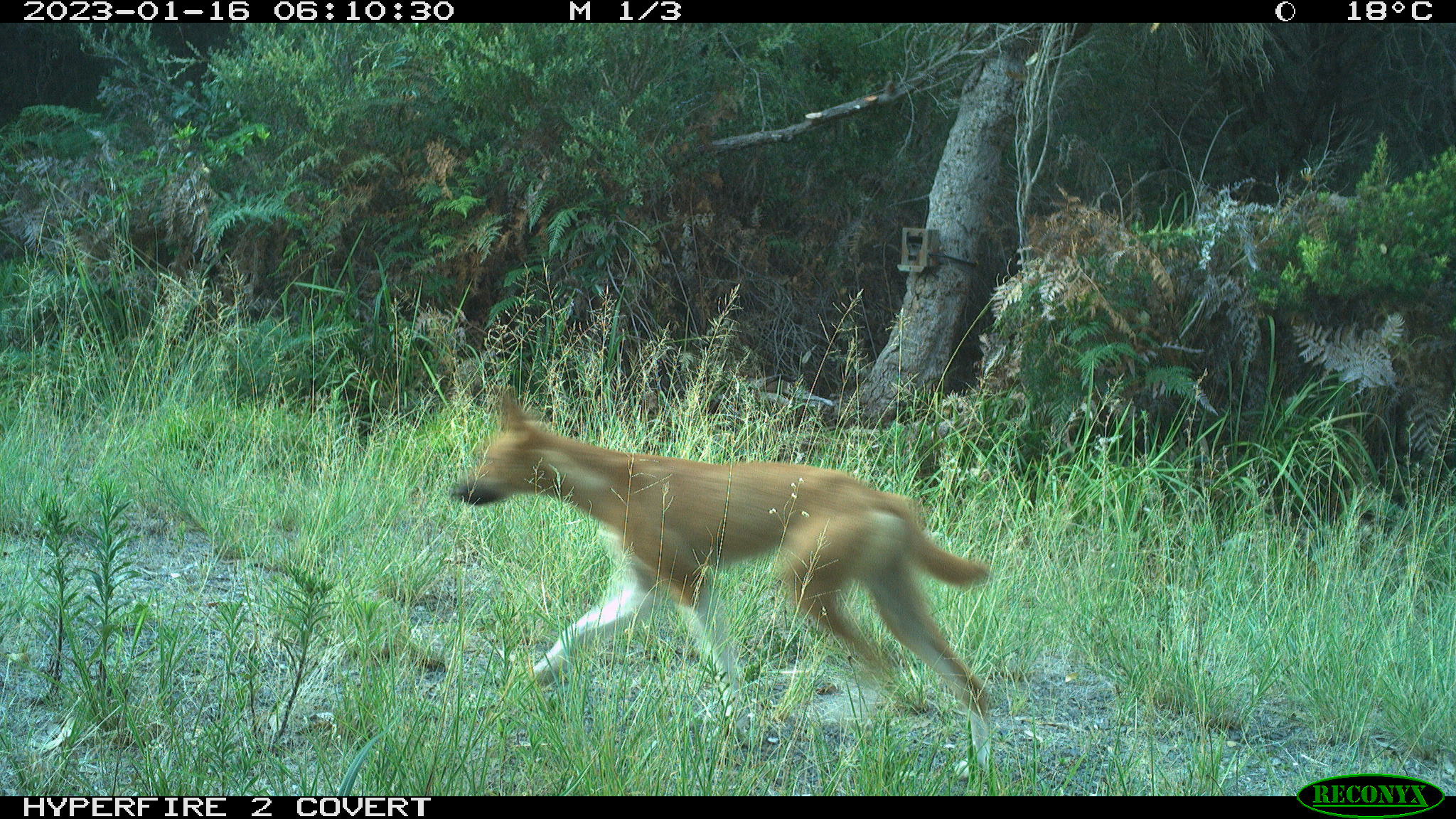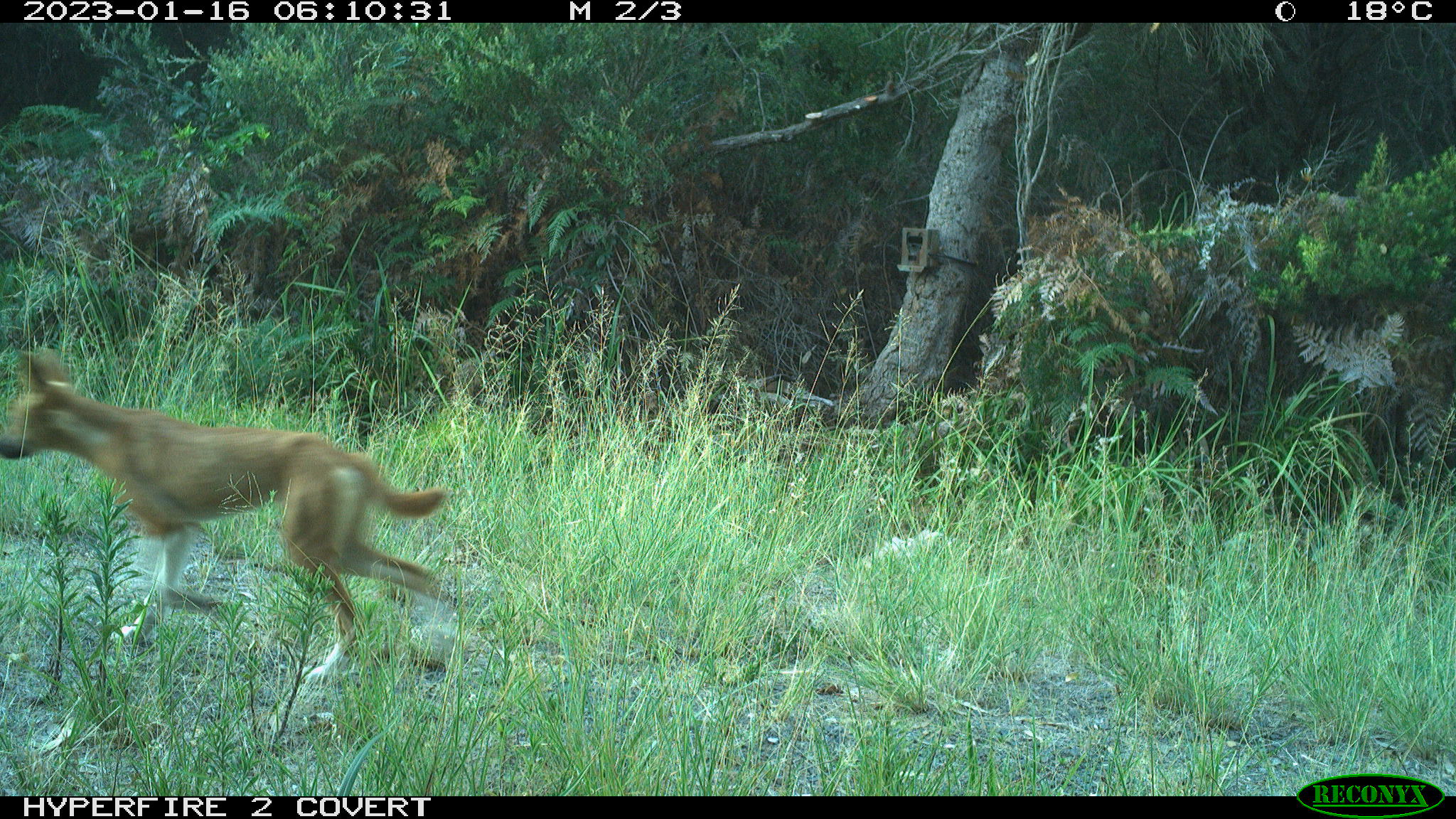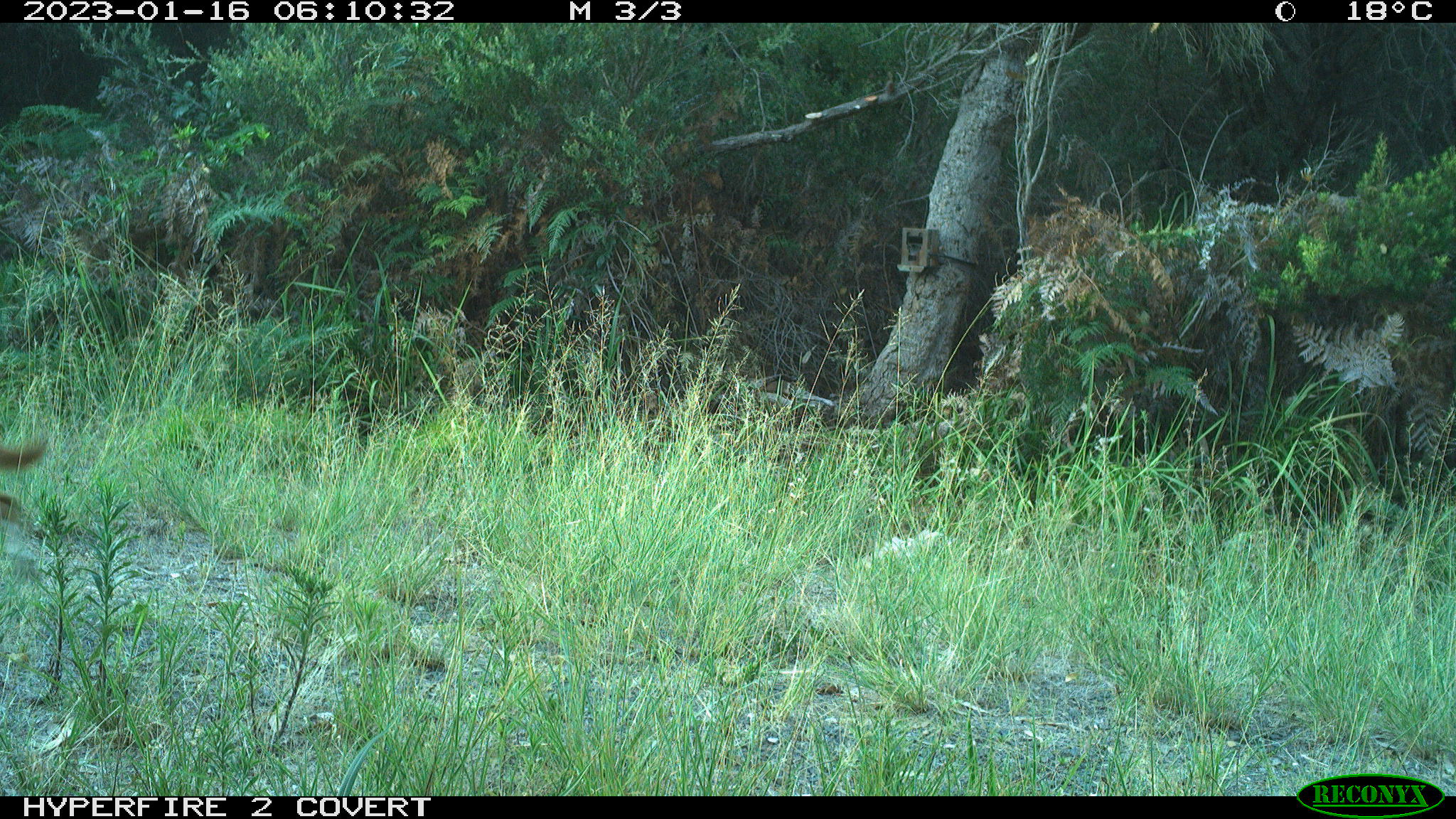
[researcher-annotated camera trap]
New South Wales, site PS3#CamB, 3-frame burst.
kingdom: Animalia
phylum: Chordata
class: Mammalia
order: Carnivora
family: Canidae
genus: Canis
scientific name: Canis familiaris dingo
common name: dingo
Dingo (Canis familiaris dingo).